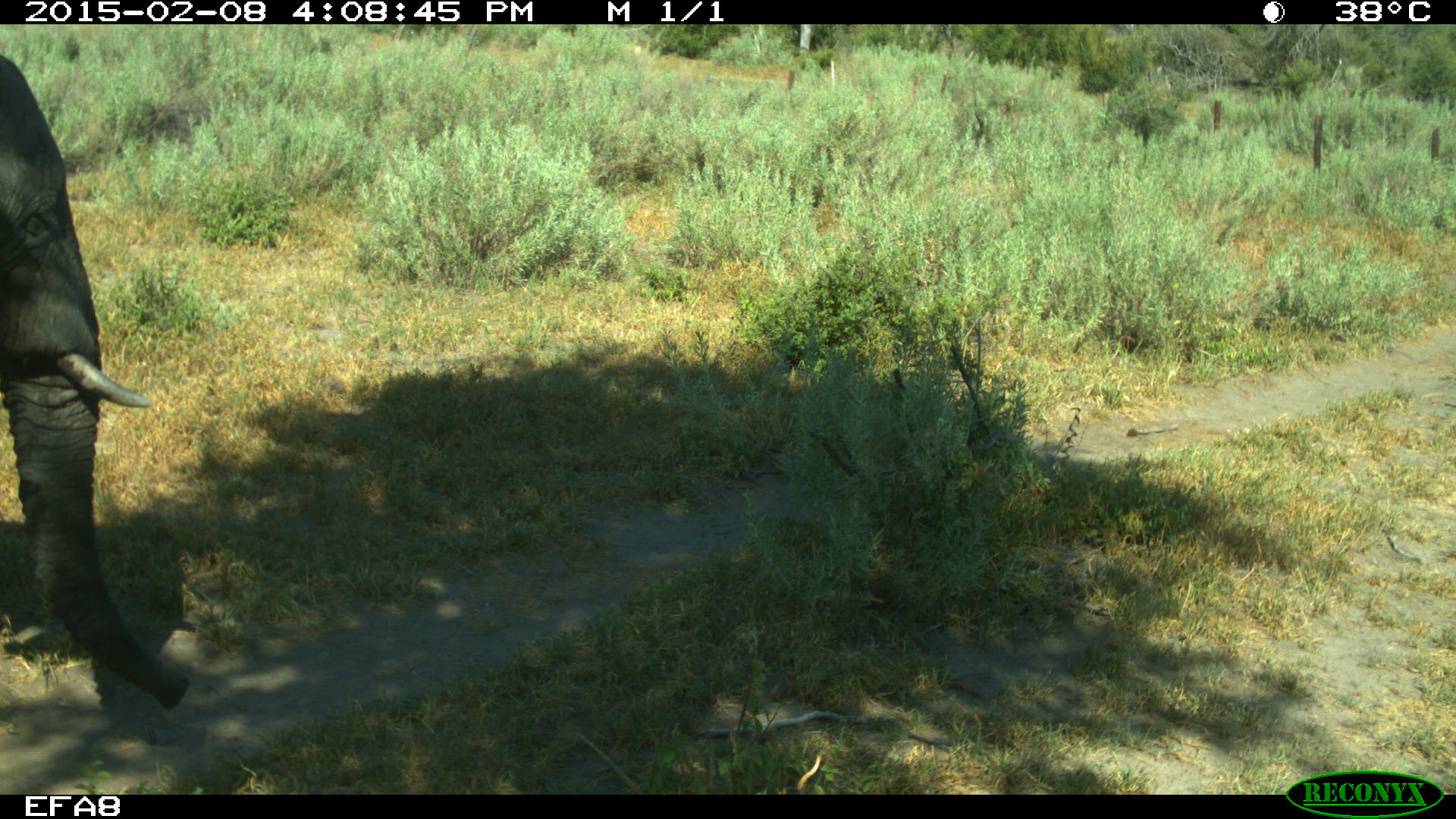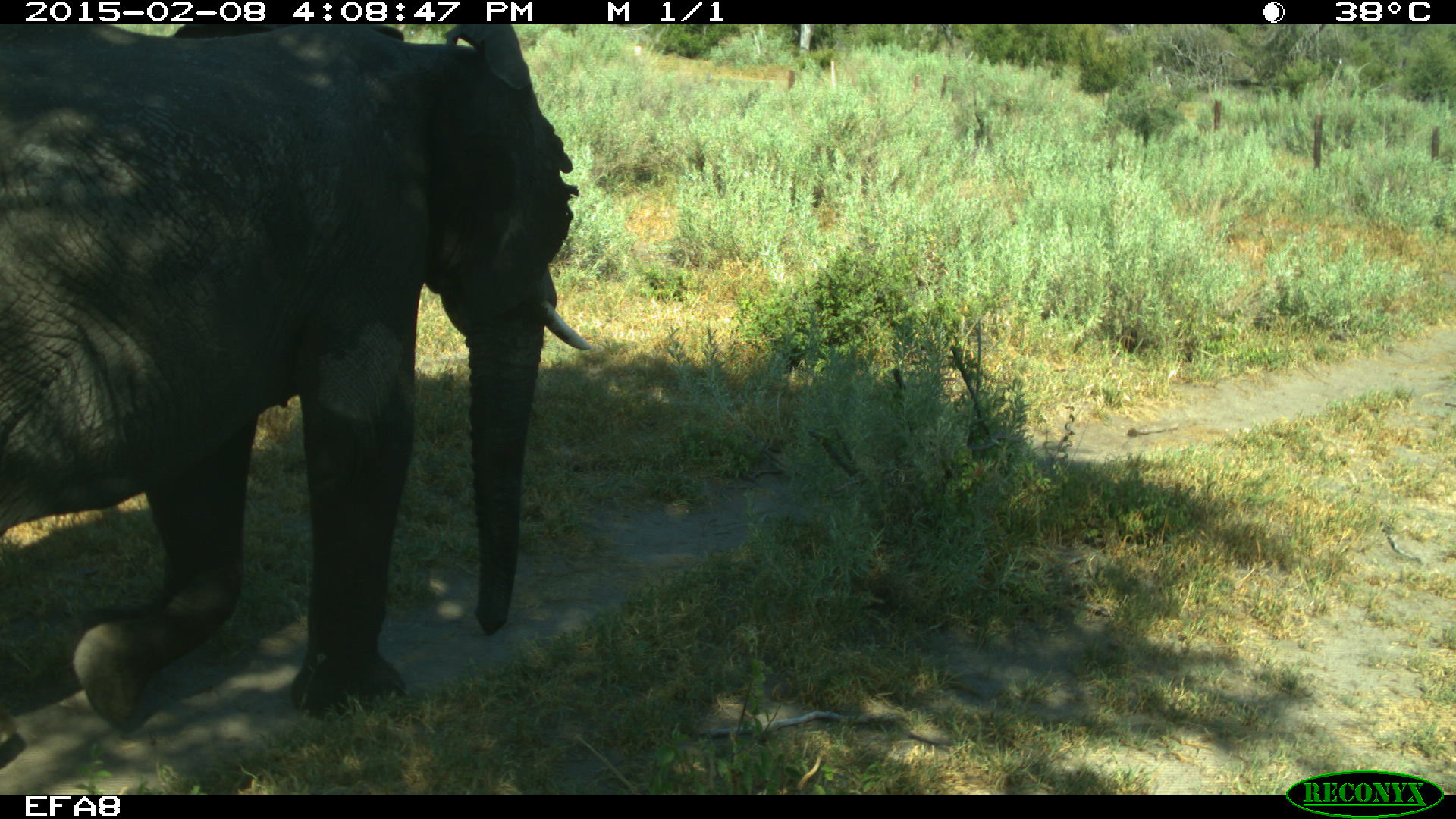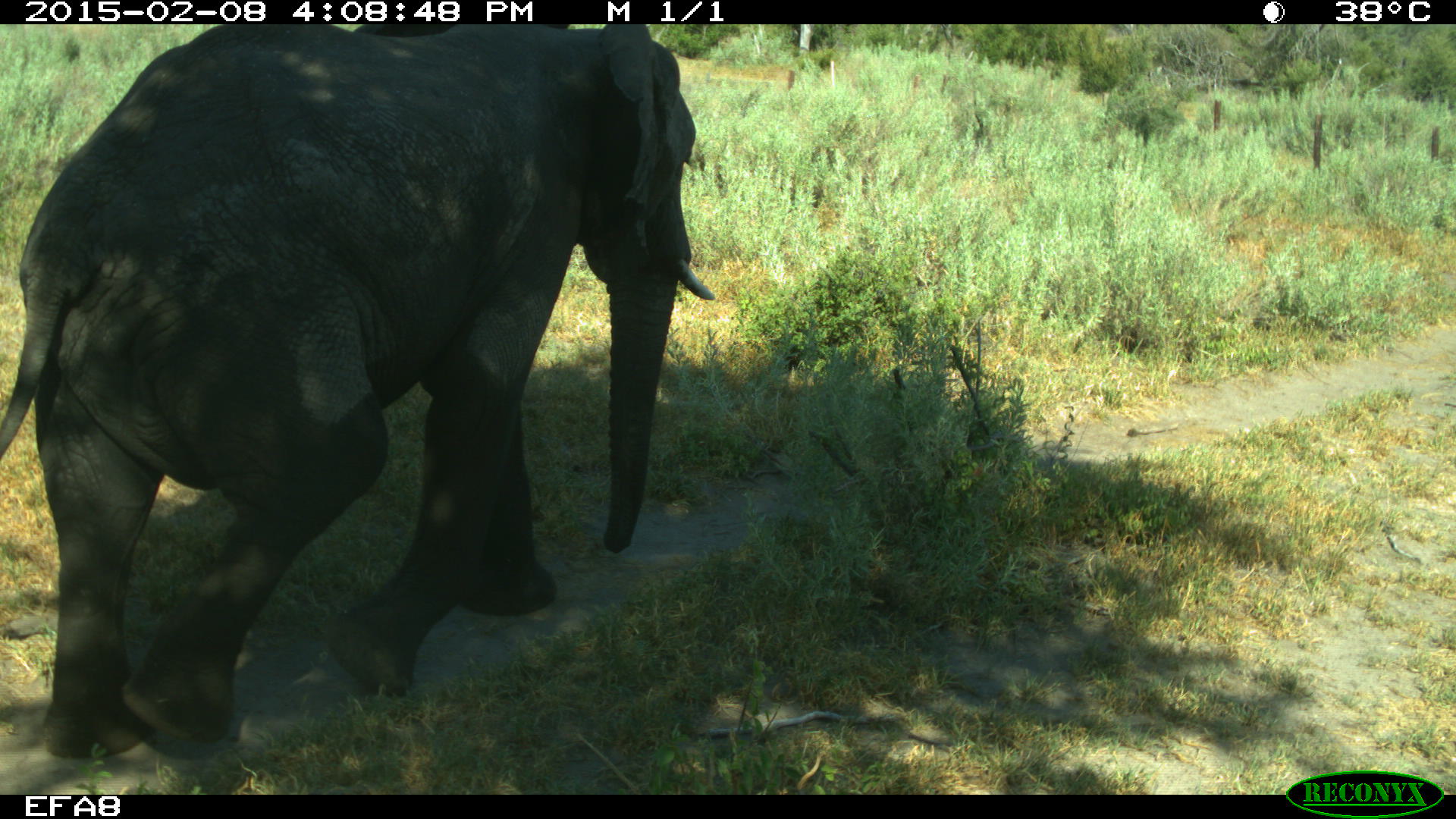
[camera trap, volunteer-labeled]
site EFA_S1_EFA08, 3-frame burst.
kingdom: Animalia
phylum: Chordata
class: Mammalia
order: Proboscidea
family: Elephantidae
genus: Loxodonta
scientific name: Loxodonta africana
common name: african bush elephant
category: elephant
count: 1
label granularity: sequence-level